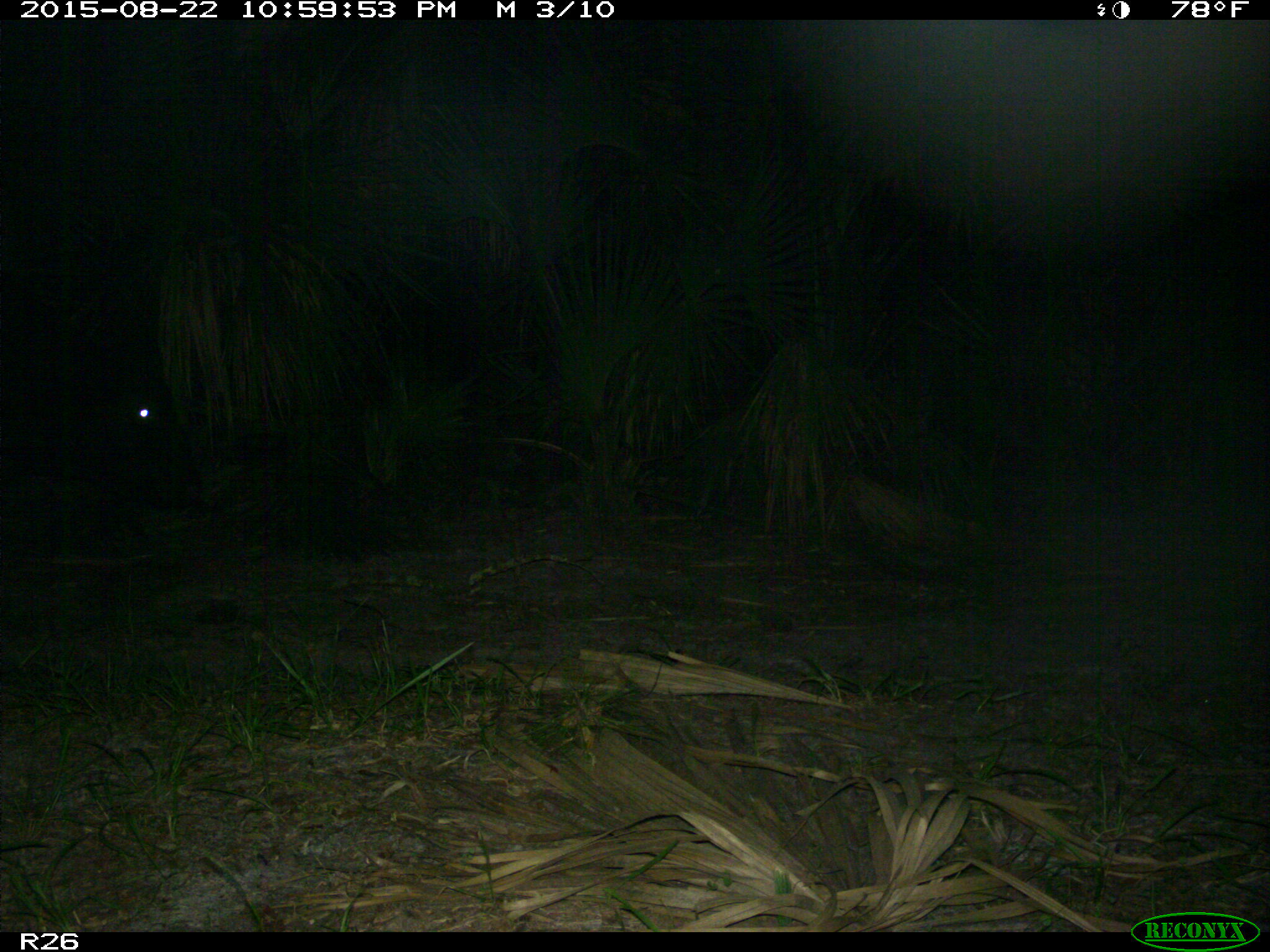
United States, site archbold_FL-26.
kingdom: Animalia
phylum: Chordata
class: Mammalia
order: Artiodactyla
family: Bovidae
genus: Bos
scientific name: Bos taurus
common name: domestic cow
Bos taurus (domestic cow).